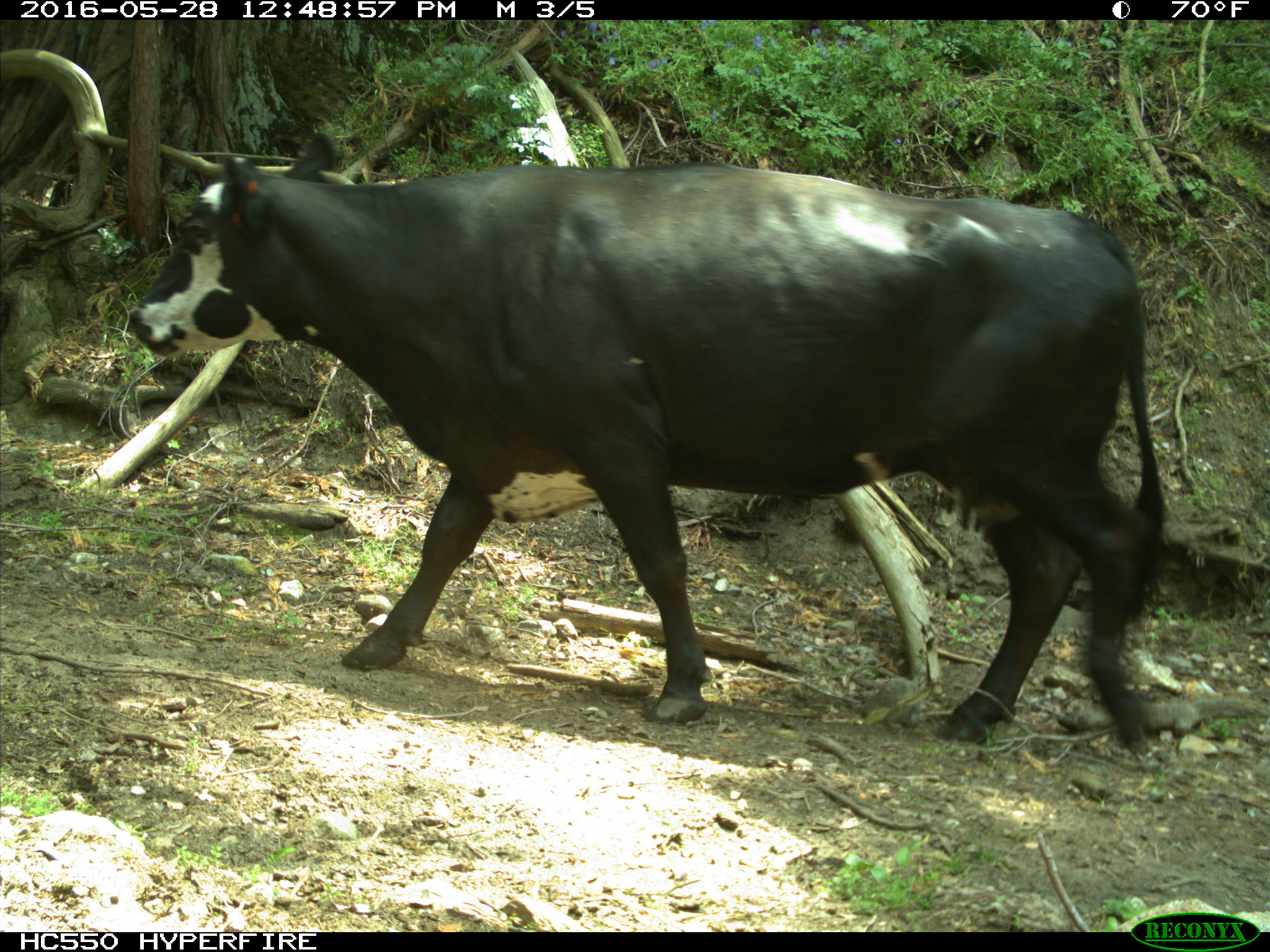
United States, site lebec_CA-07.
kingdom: Animalia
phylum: Chordata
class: Mammalia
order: Artiodactyla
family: Bovidae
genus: Bos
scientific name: Bos taurus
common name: domestic cow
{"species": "Bos taurus (domestic cow)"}